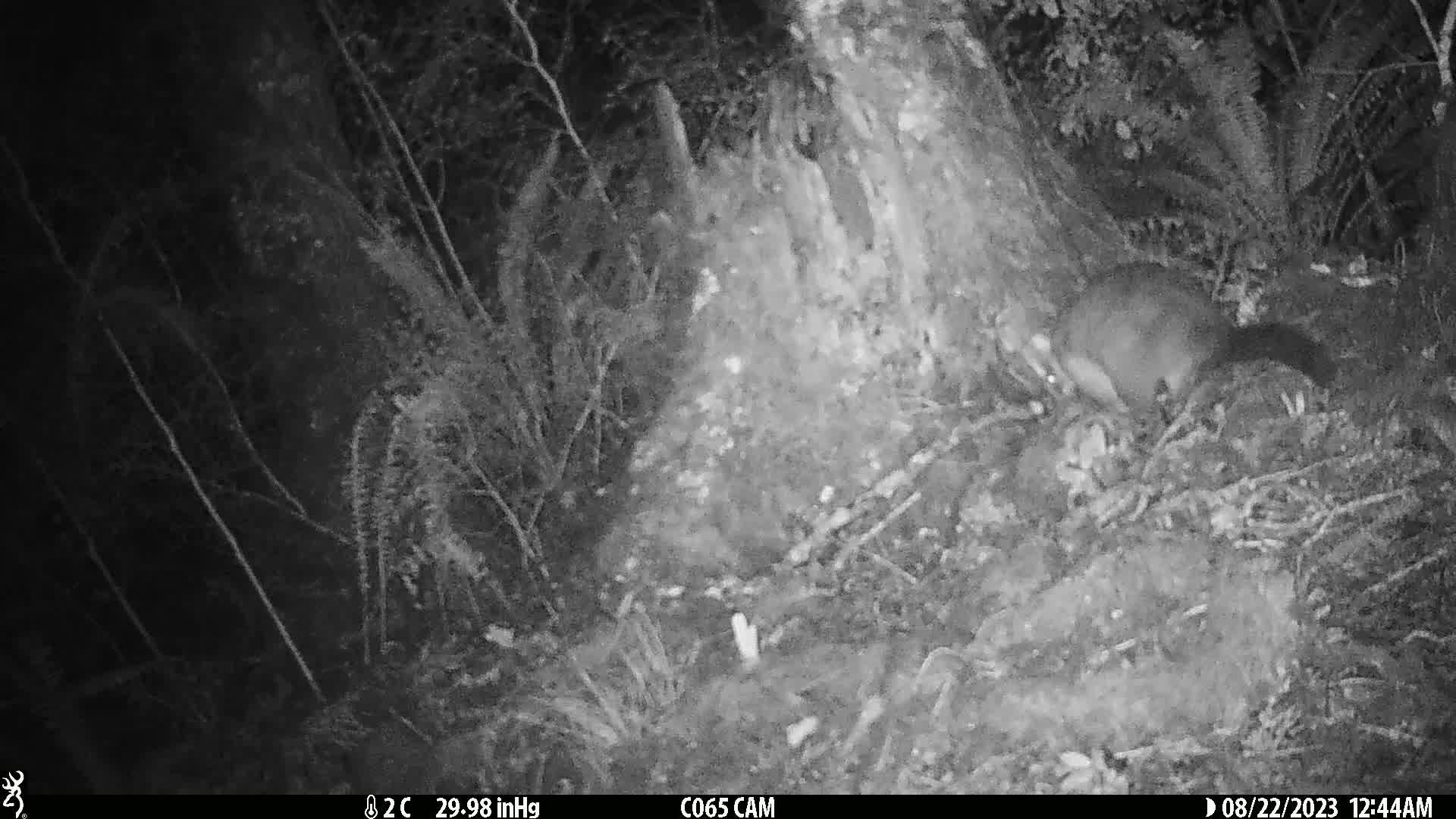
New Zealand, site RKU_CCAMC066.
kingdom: Animalia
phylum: Chordata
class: Mammalia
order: Diprotodontia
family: Phalangeridae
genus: Trichosurus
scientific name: Trichosurus vulpecula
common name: common brushtail possum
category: possum